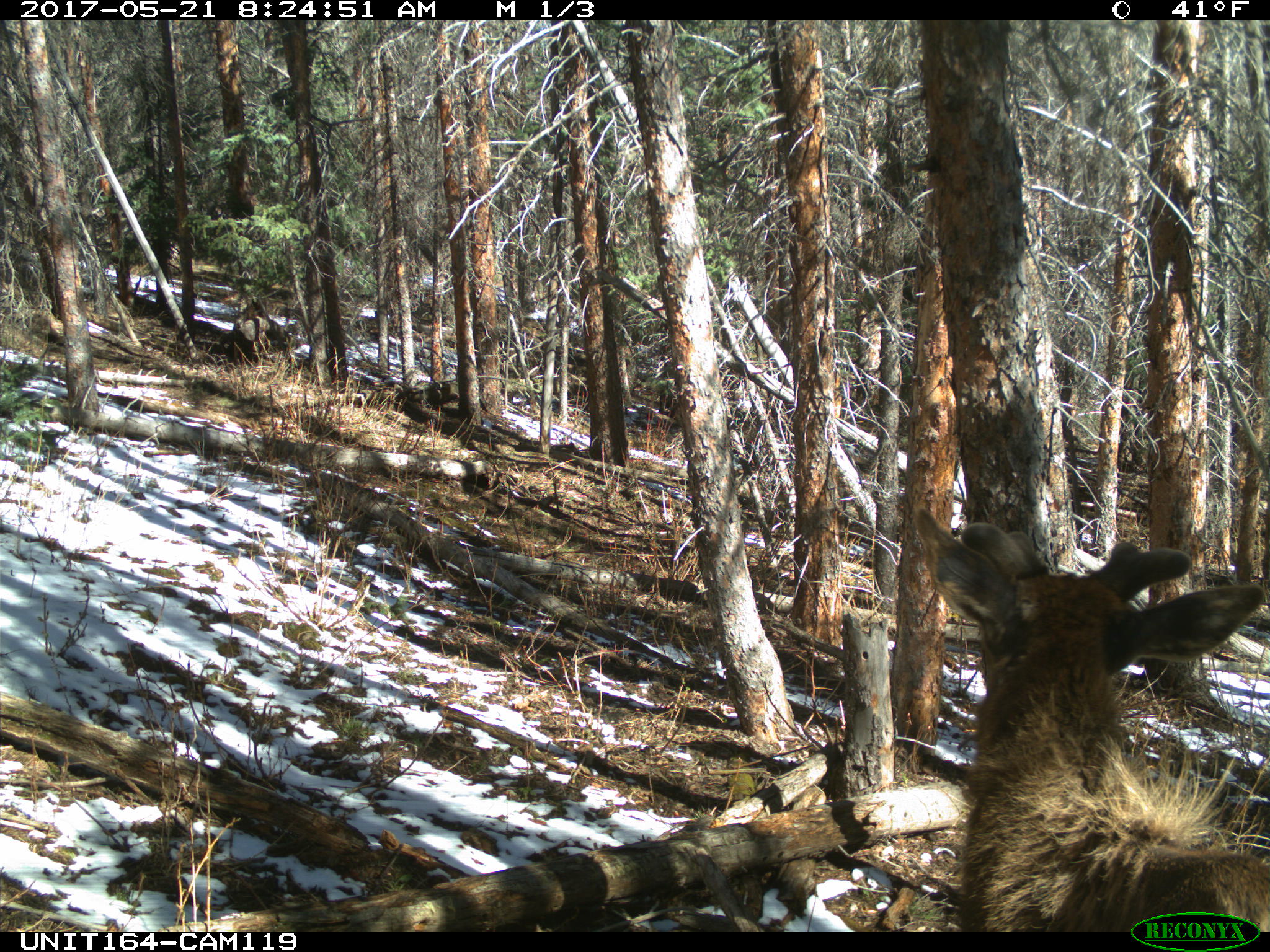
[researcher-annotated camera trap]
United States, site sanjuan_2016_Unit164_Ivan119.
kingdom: Animalia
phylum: Chordata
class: Mammalia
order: Artiodactyla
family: Cervidae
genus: Cervus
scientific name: Cervus elaphus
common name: red deer